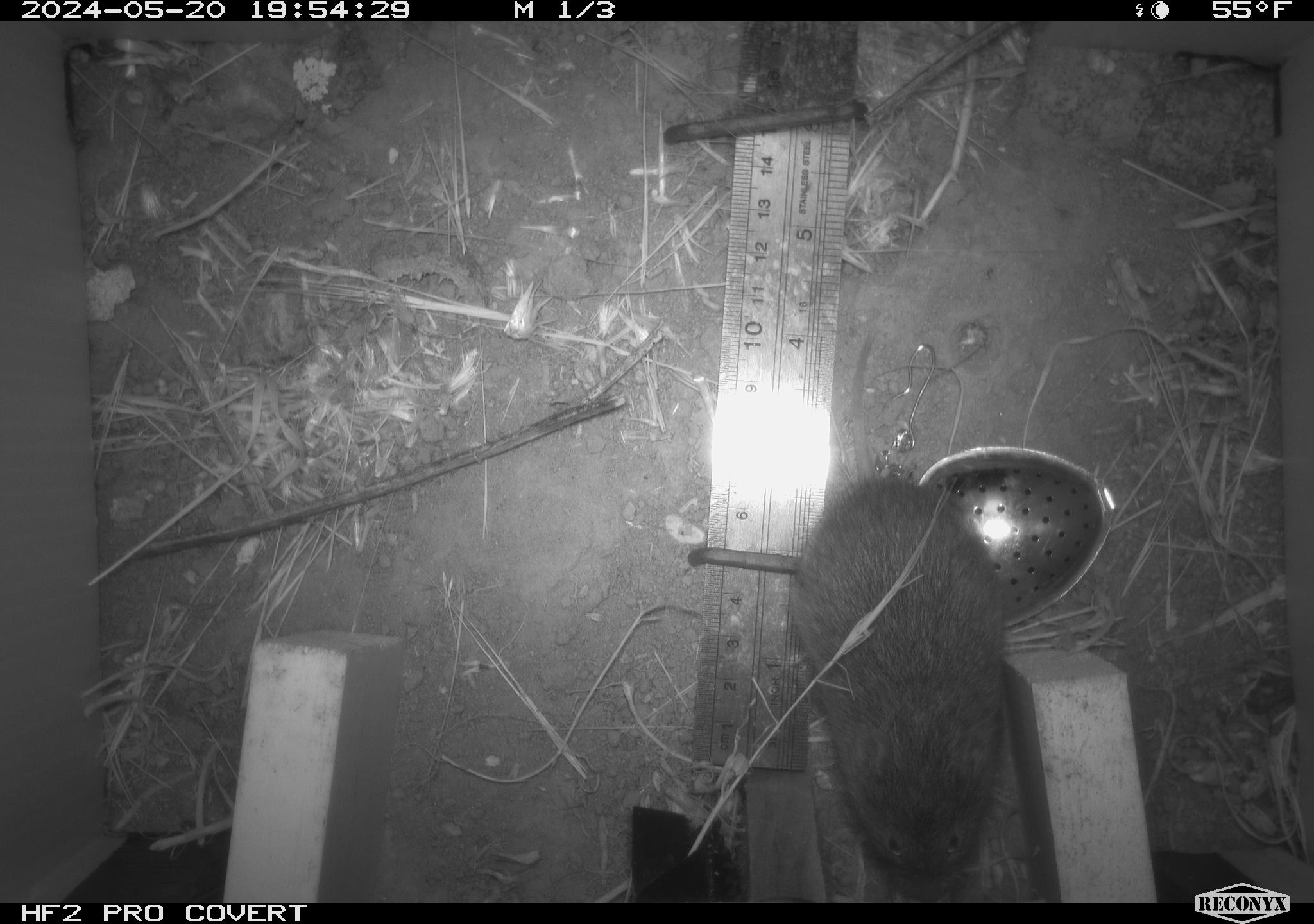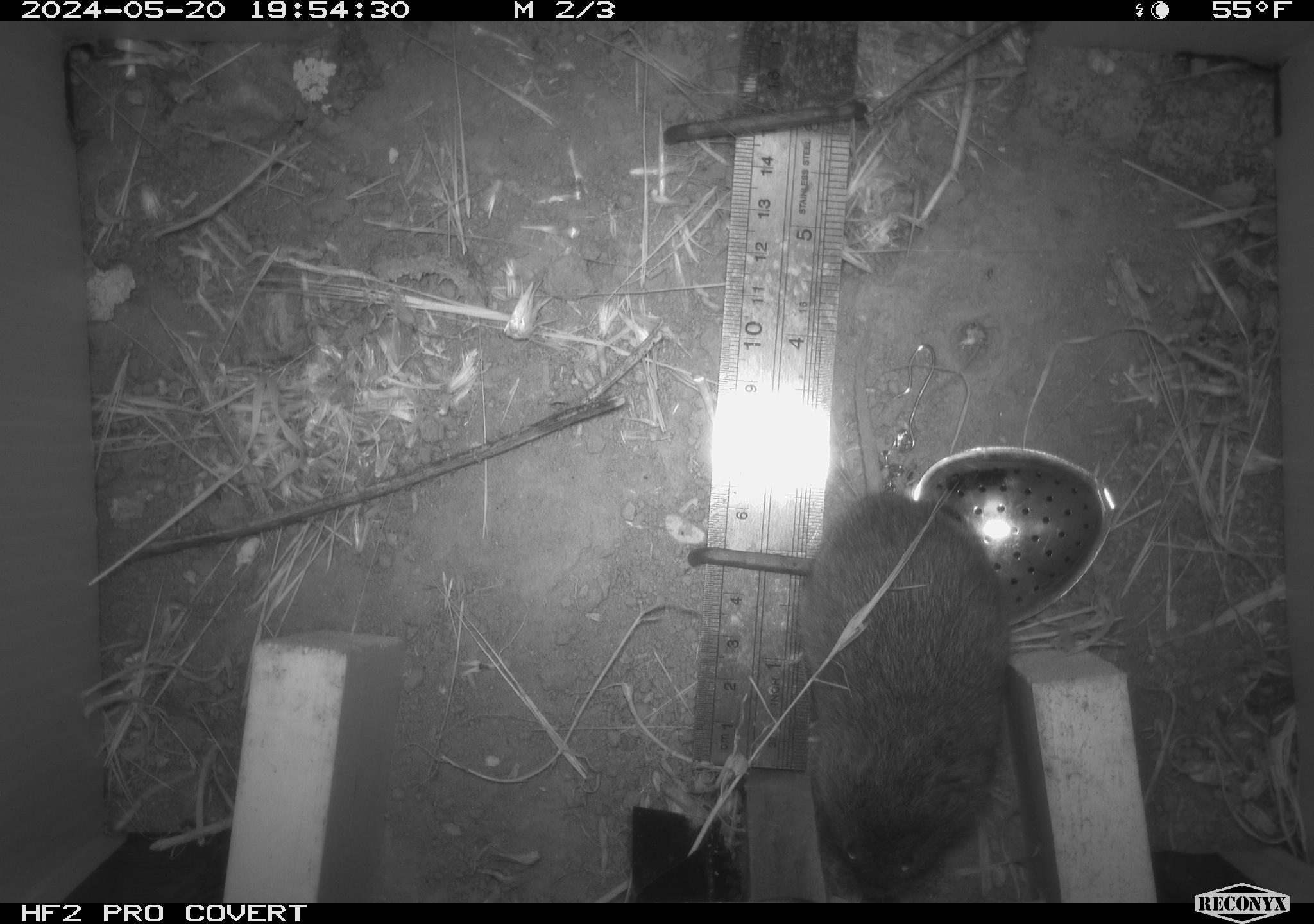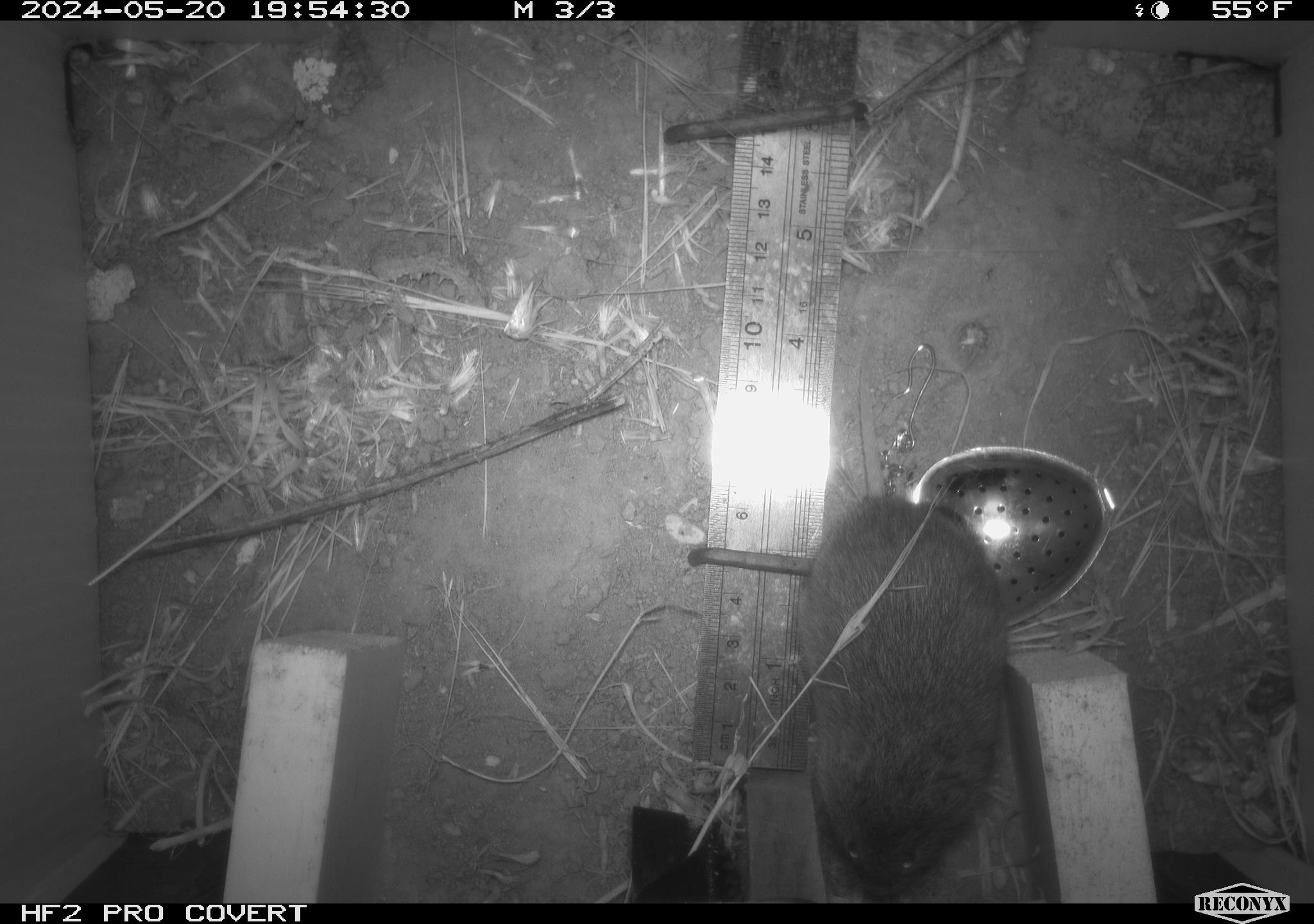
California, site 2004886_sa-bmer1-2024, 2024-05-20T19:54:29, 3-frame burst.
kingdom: Animalia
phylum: Chordata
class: Mammalia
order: Rodentia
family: Cricetidae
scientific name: Arvicolinae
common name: voles, lemmings, and muskrats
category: arvicolinae subfamily